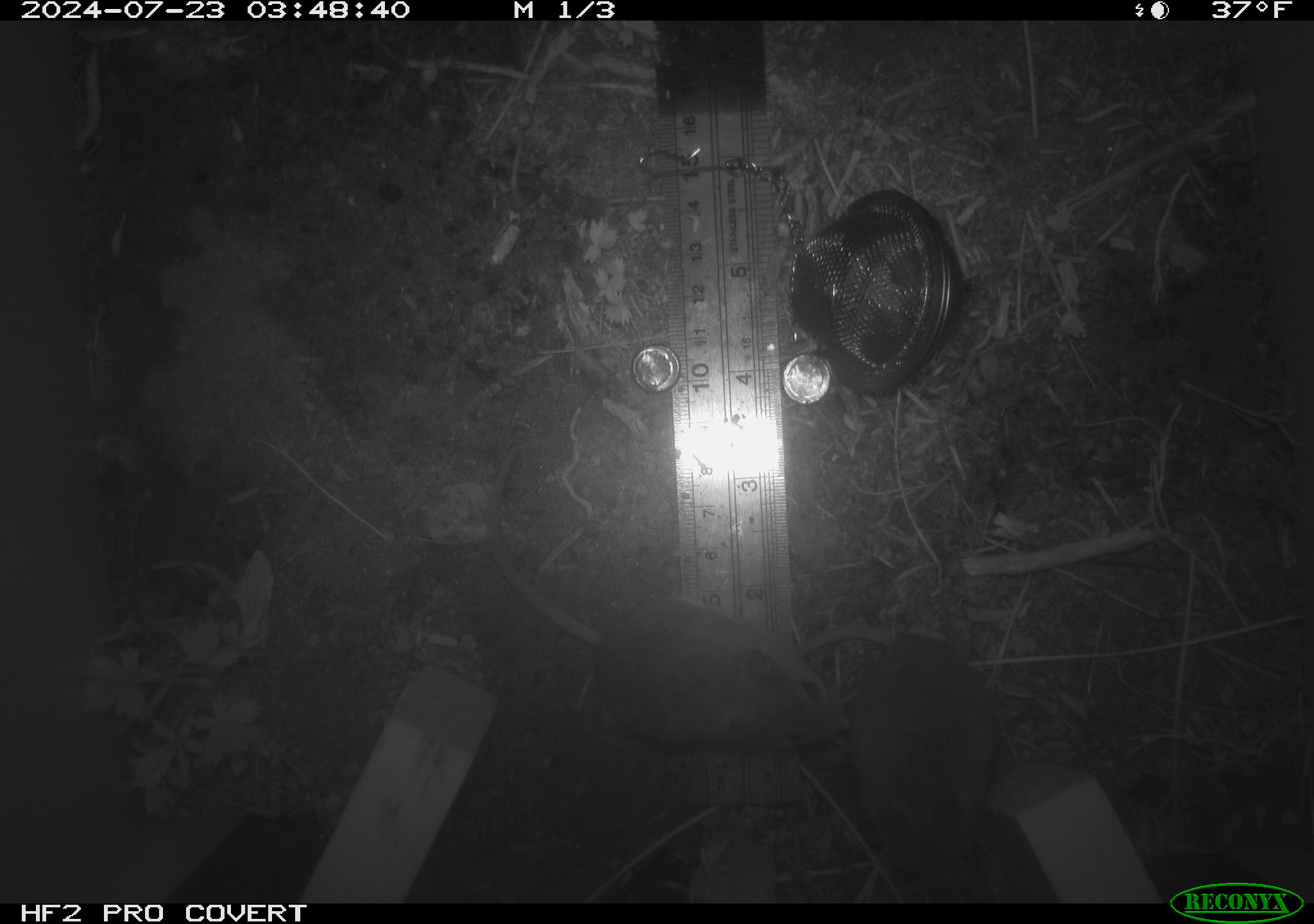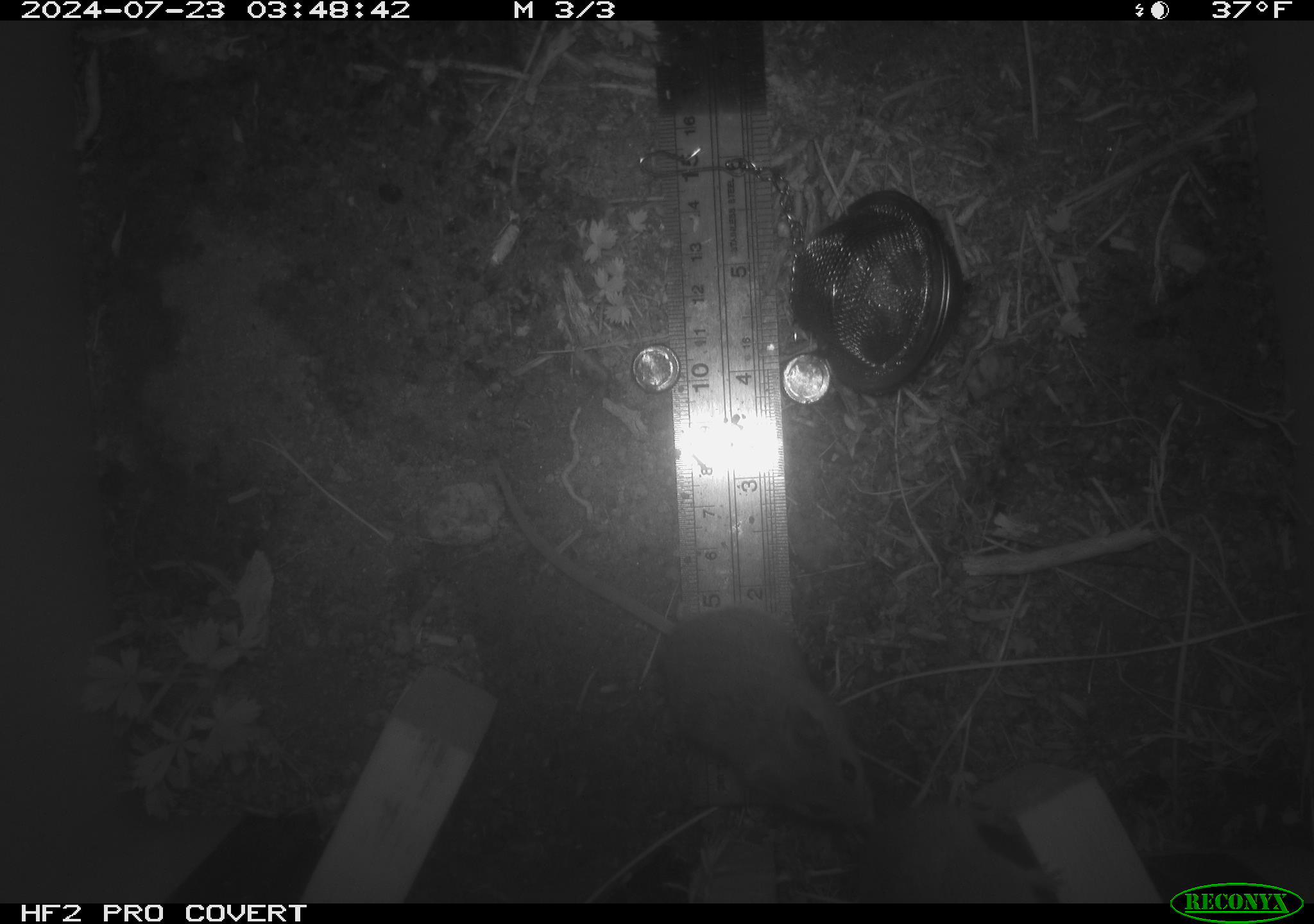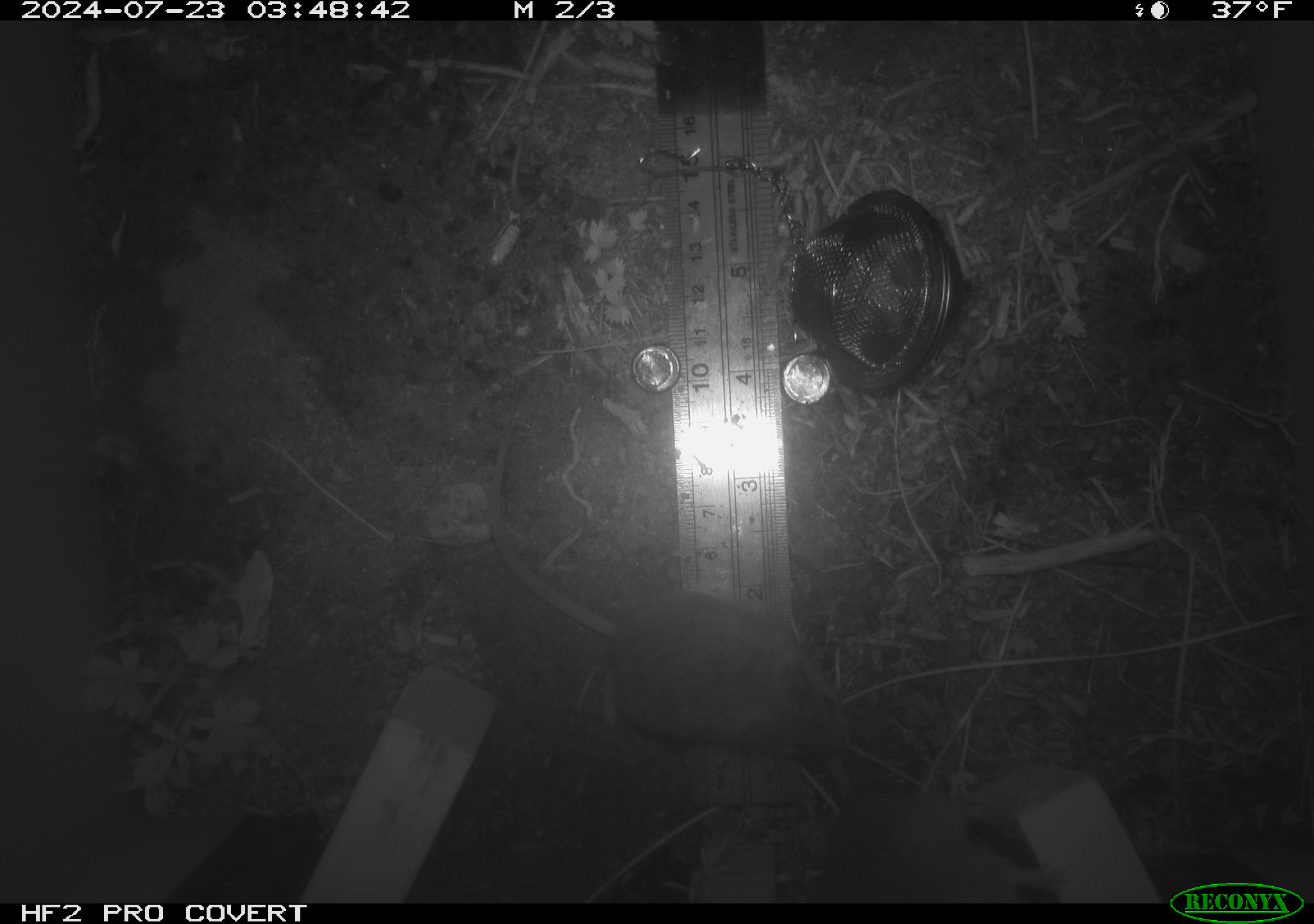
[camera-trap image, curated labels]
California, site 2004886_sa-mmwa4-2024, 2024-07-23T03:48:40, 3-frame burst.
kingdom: Animalia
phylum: Chordata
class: Mammalia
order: Rodentia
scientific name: Rodentia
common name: mouse species